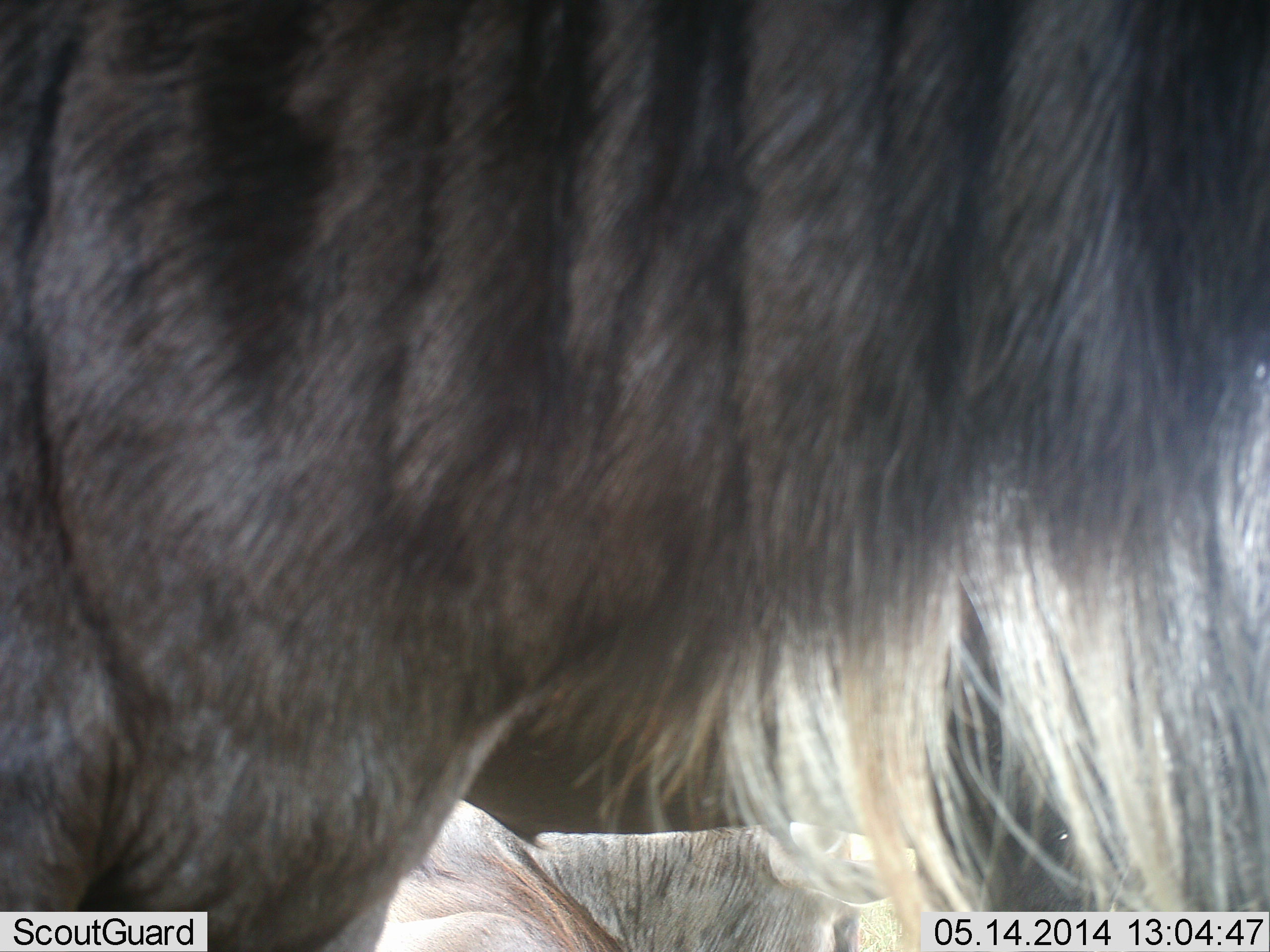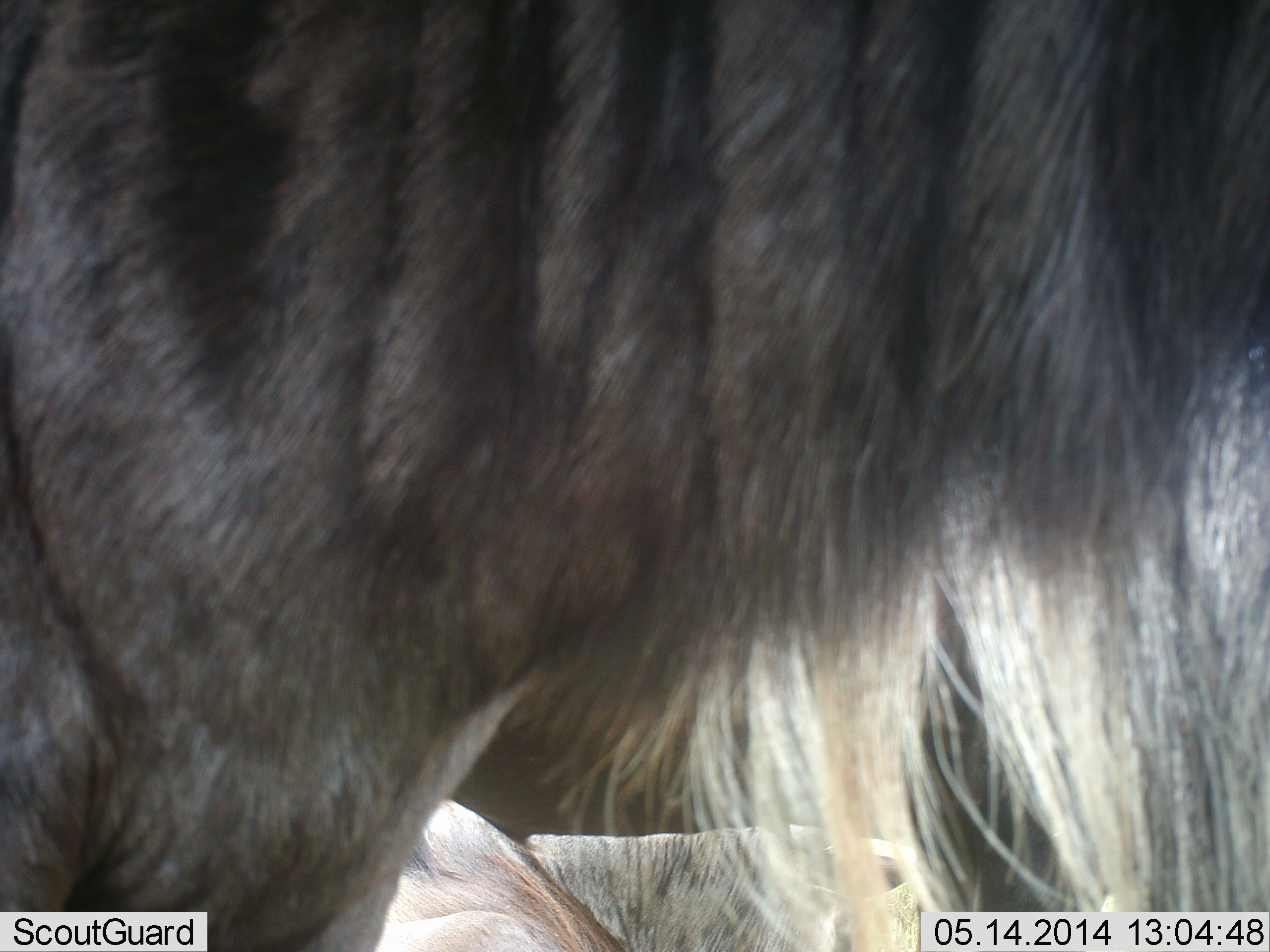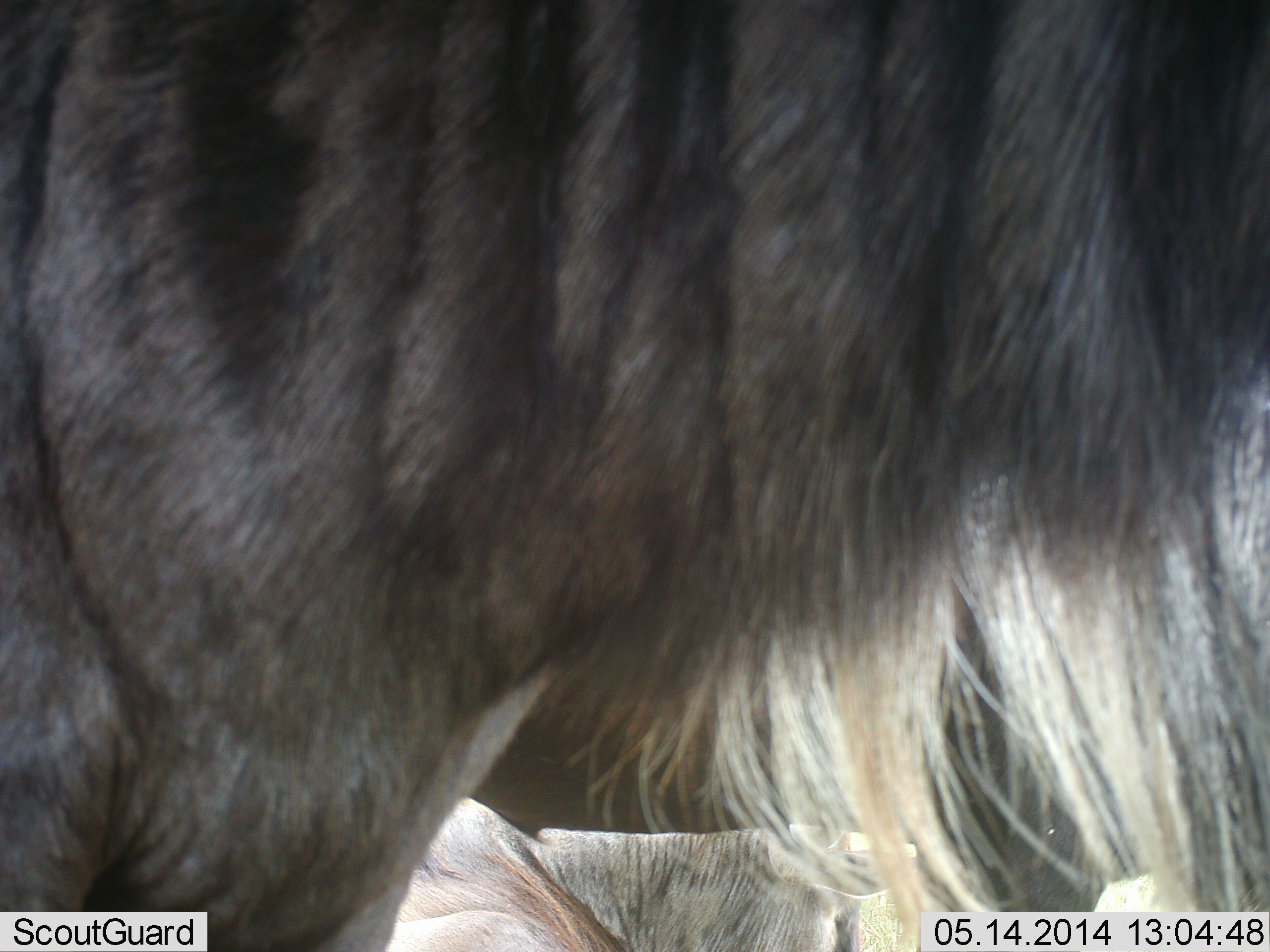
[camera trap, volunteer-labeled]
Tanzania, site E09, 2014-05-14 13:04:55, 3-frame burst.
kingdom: Animalia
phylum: Chordata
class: Mammalia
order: Artiodactyla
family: Bovidae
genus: Connochaetes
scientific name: Connochaetes taurinus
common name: blue wildebeest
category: wildebeest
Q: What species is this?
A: Wildebeest (blue wildebeest) (Connochaetes taurinus).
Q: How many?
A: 2.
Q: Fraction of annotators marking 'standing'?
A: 100%.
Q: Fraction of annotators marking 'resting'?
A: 70%.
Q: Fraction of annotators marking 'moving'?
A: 0%.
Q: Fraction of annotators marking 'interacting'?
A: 0%.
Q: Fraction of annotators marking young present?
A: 0%.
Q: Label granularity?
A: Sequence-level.